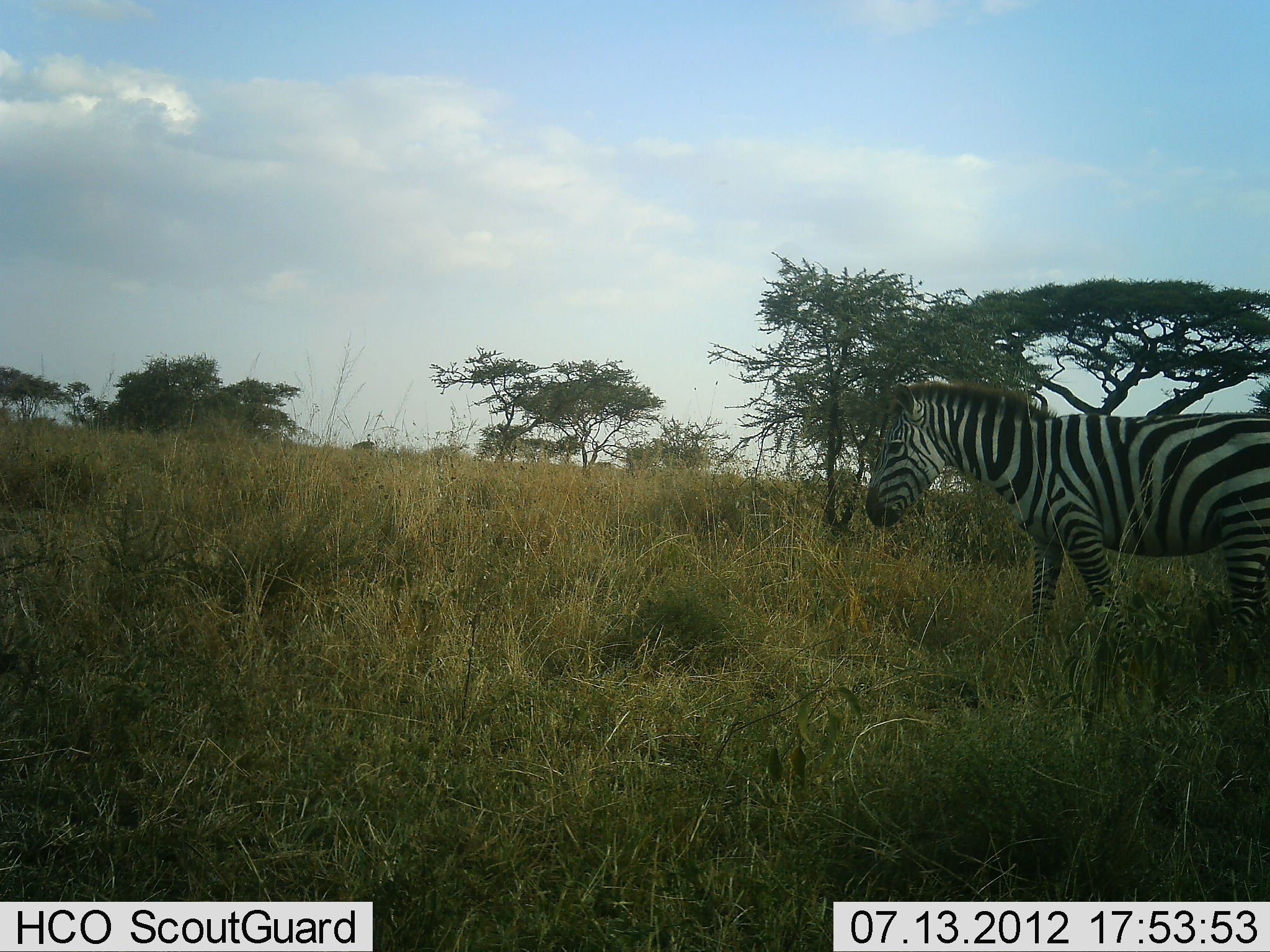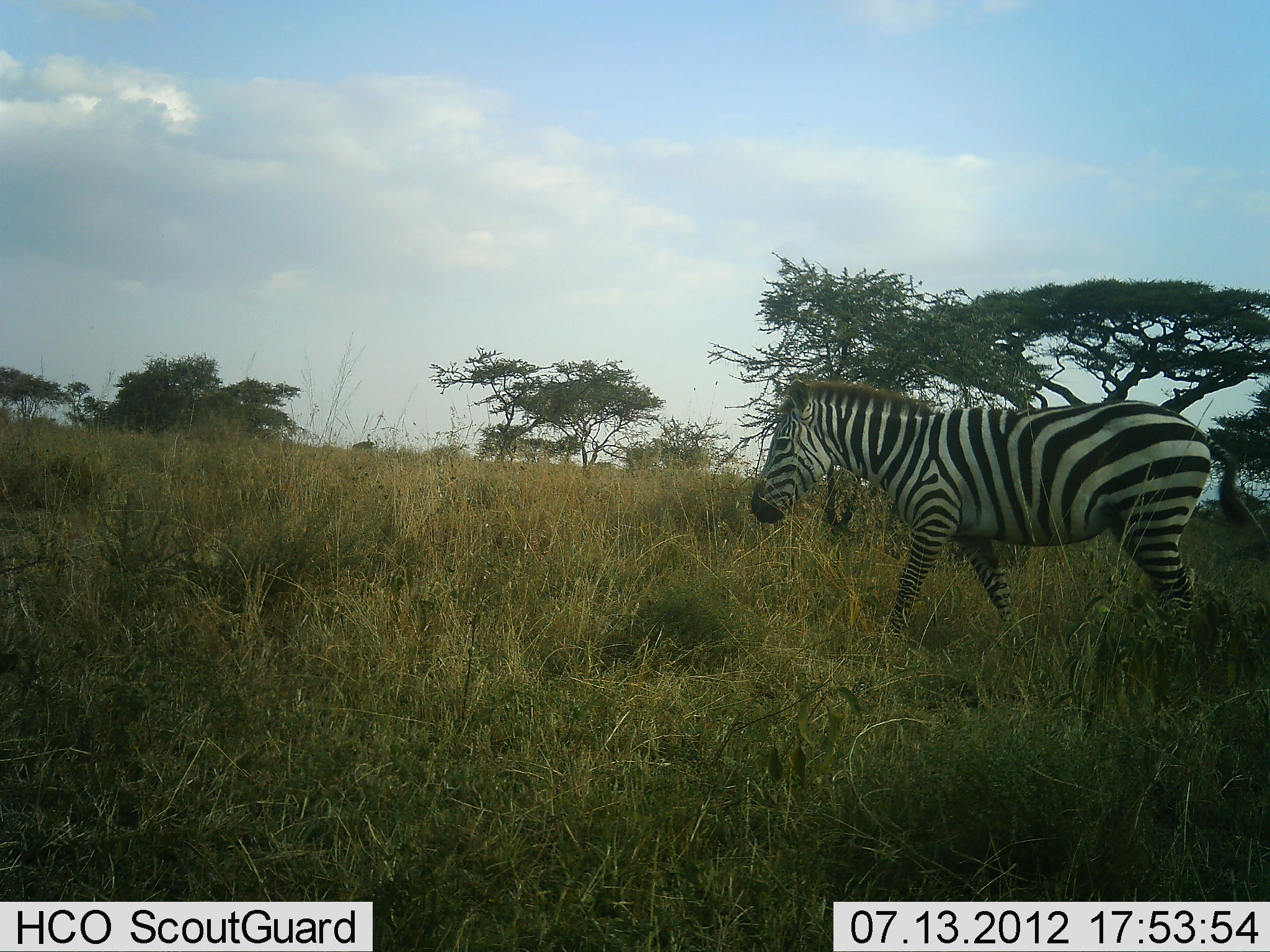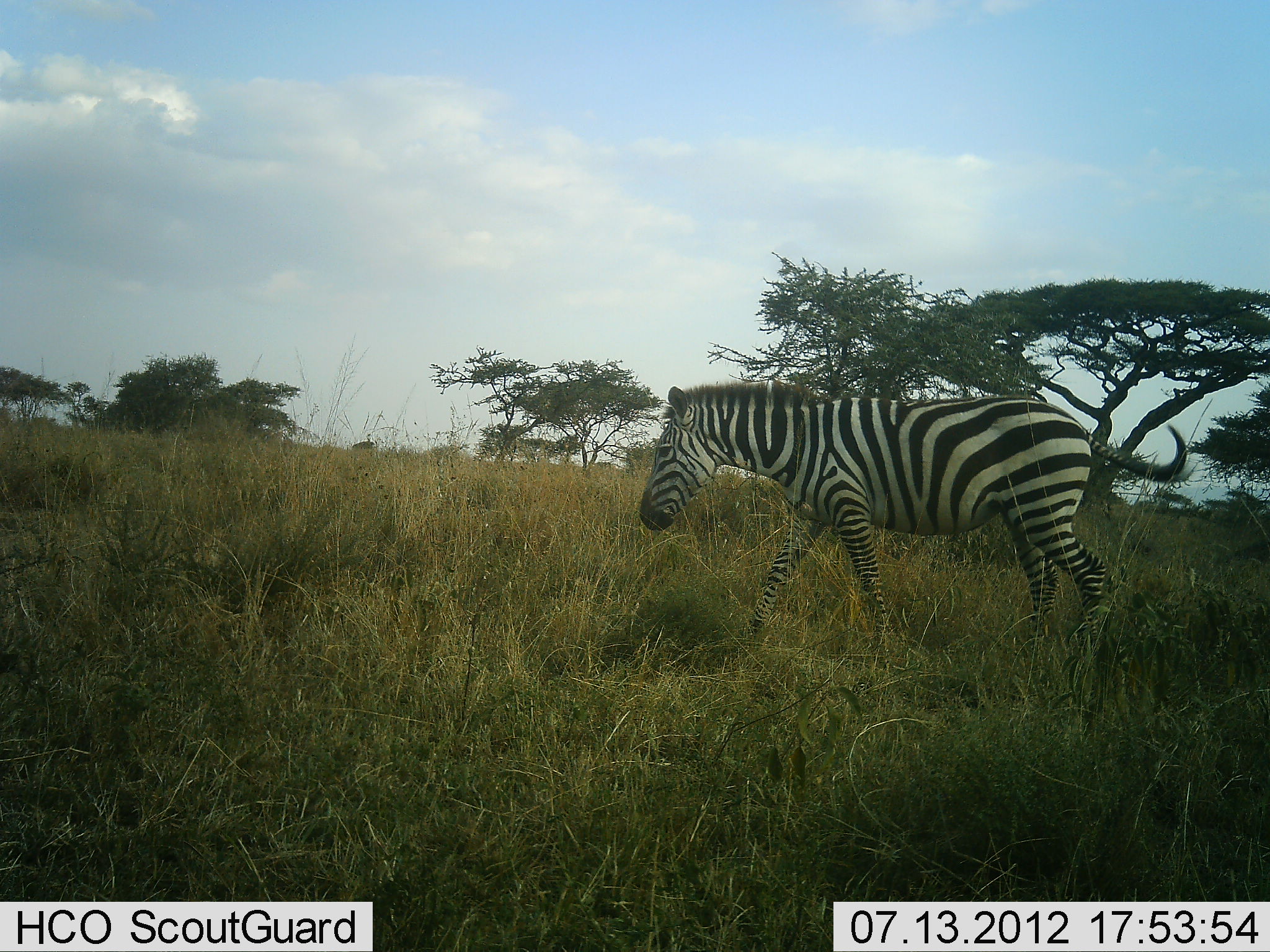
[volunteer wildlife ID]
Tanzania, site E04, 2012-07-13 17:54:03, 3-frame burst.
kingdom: Animalia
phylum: Chordata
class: Mammalia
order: Perissodactyla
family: Equidae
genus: Equus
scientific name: Equus quagga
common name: plains zebra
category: zebra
Zebra (plains zebra) (Equus quagga), count 1. Behavior (volunteer vote fractions): standing 0%, resting 0%, moving 100%, interacting 0%. Young present (vote fraction): 0%. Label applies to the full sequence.